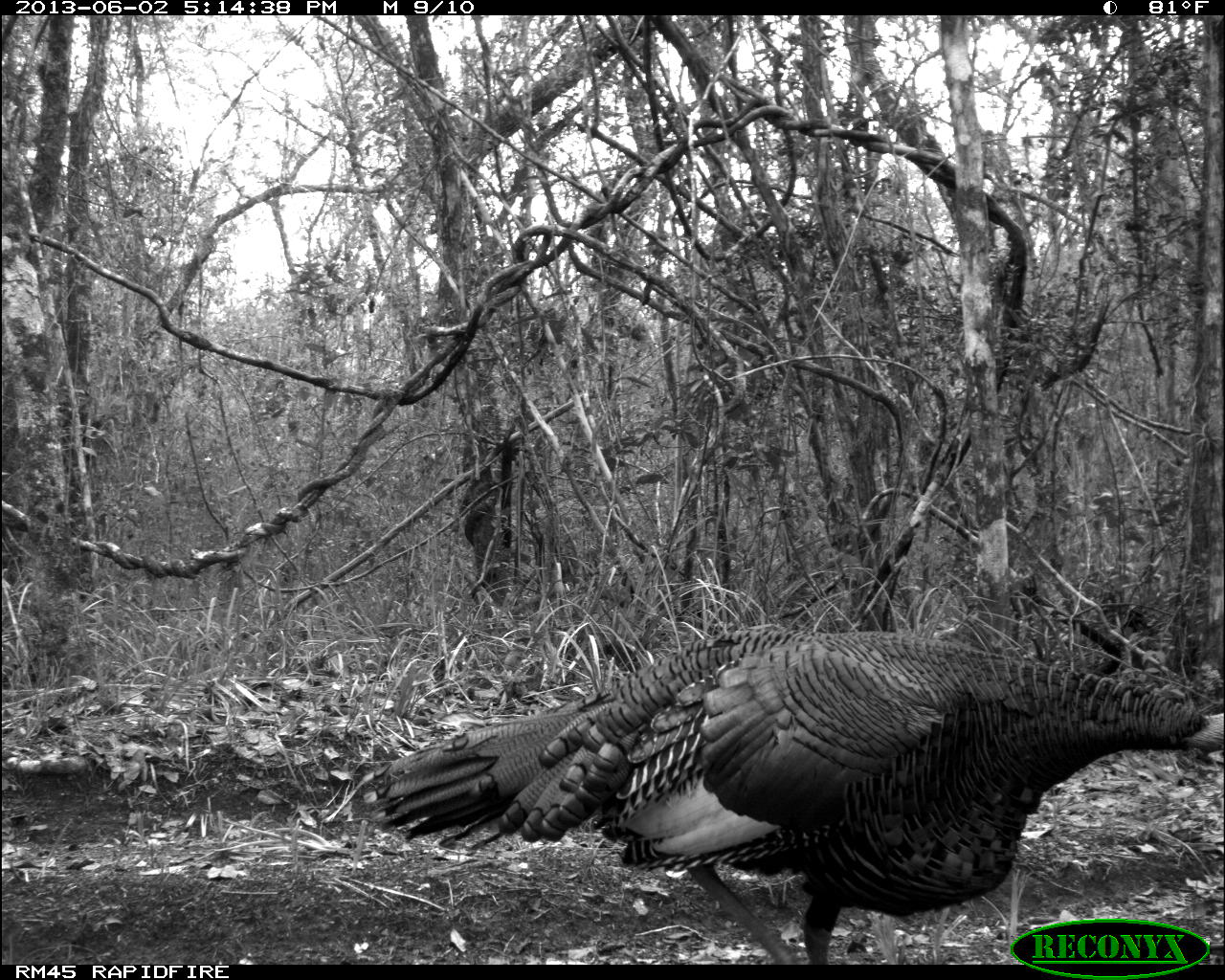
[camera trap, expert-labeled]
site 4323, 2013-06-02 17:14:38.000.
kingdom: Animalia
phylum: Chordata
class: Aves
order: Galliformes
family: Phasianidae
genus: Meleagris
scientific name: Meleagris ocellata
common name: ocellated turkey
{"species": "Meleagris ocellata (ocellated turkey)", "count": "1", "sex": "male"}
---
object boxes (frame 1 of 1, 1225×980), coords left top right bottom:
meleagris ocellata: 362 623 1225 965